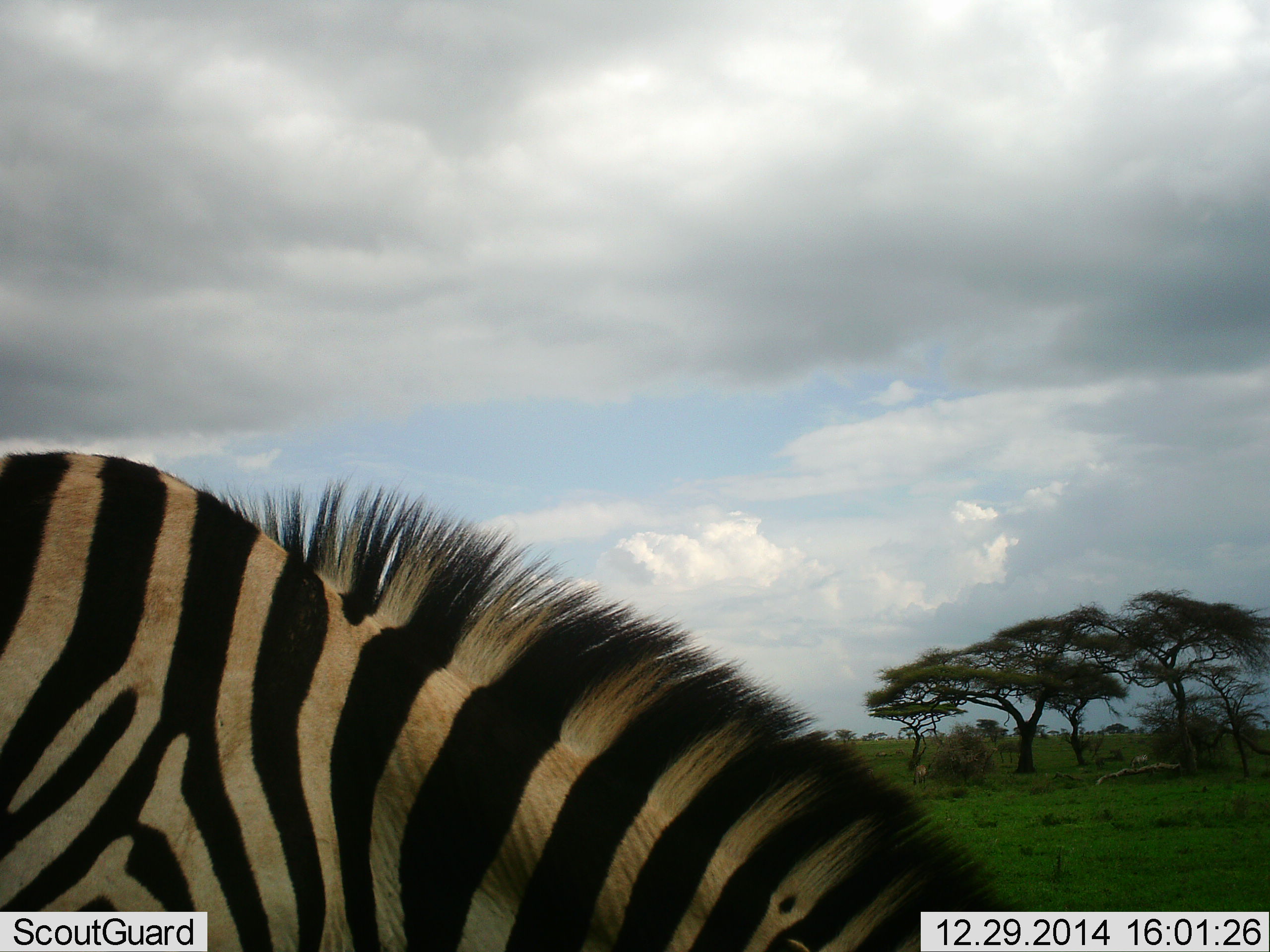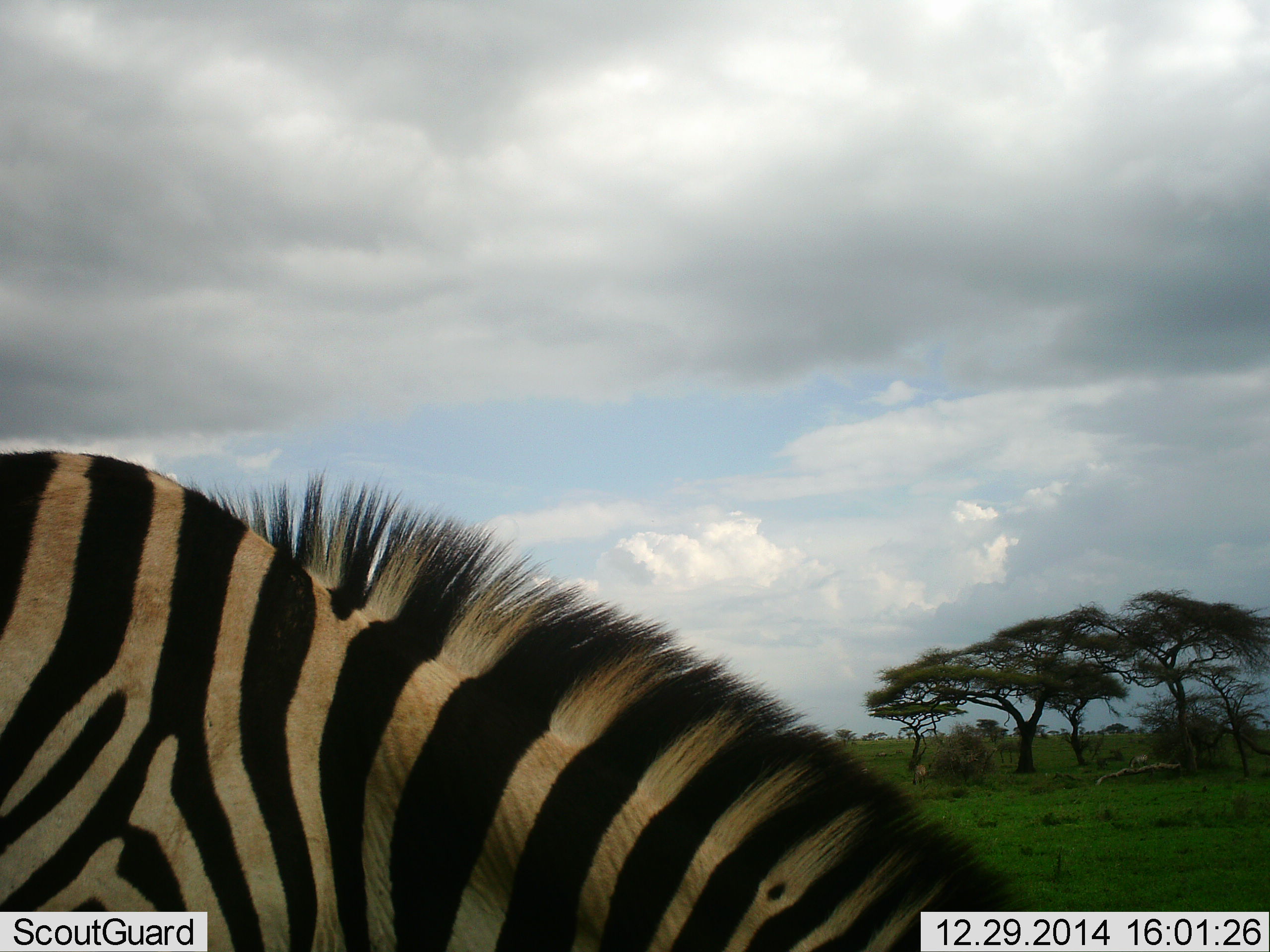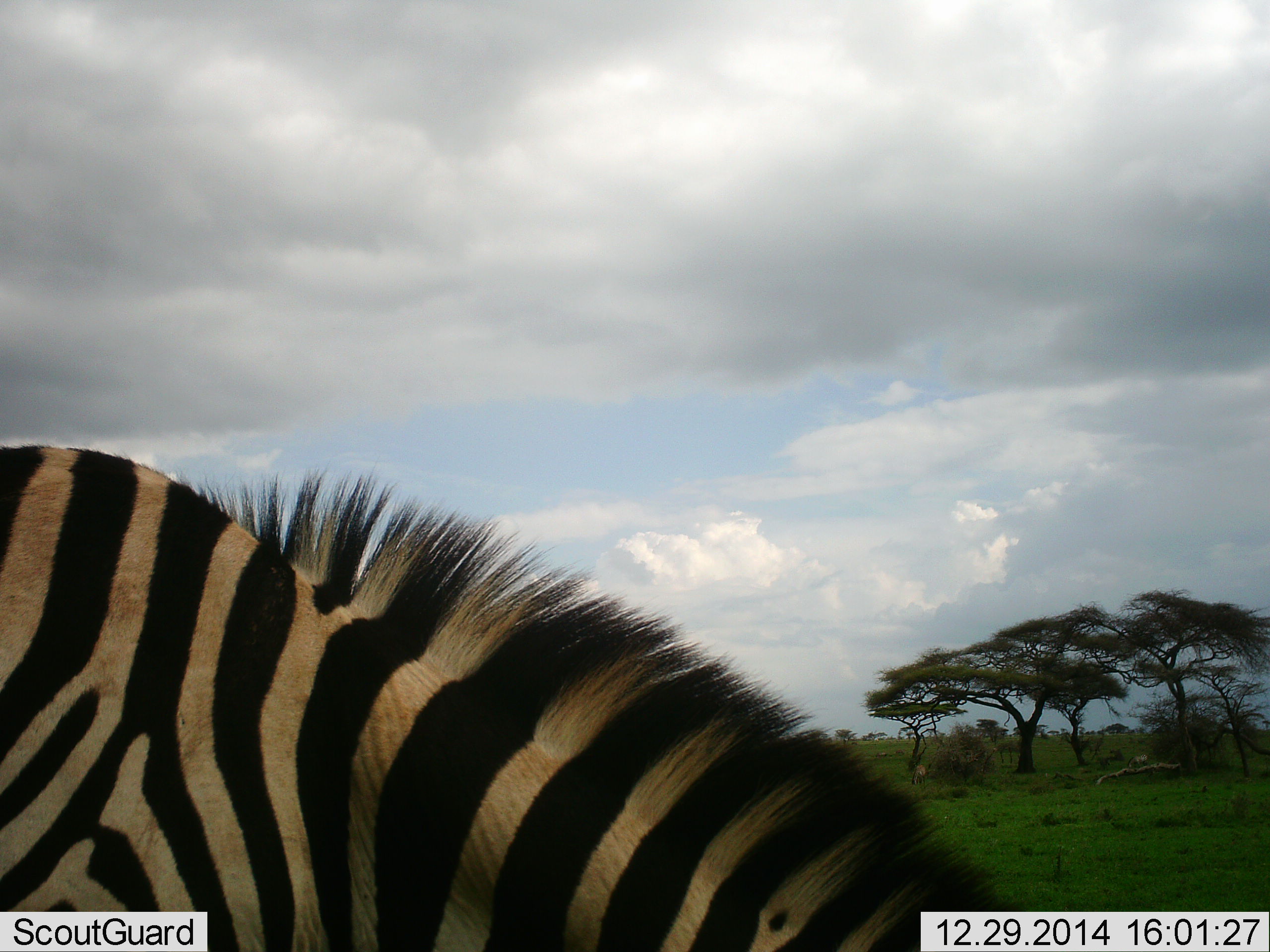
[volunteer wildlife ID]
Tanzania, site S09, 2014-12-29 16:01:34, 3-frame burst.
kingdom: Animalia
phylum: Chordata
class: Mammalia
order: Perissodactyla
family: Equidae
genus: Equus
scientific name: Equus quagga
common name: plains zebra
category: zebra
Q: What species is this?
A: Zebra (plains zebra) (Equus quagga).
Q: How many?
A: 1.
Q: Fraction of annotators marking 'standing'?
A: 20%.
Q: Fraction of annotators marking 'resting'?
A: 0%.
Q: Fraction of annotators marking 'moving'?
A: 0%.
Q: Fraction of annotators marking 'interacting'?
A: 10%.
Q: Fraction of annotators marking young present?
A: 0%.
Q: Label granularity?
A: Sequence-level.